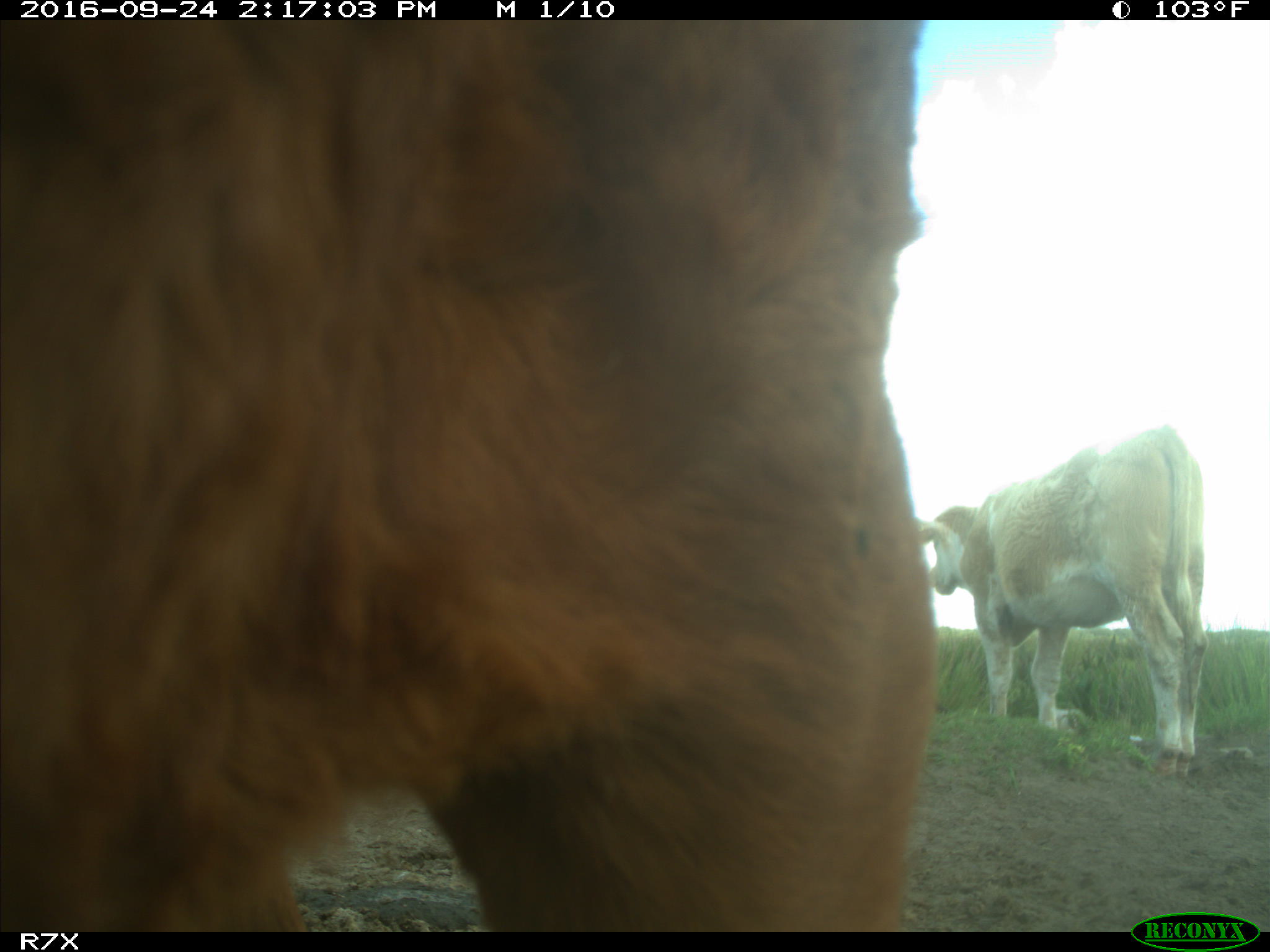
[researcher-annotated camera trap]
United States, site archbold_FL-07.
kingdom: Animalia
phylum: Chordata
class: Mammalia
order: Artiodactyla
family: Bovidae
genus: Bos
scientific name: Bos taurus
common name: domestic cow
Bos taurus (domestic cow).